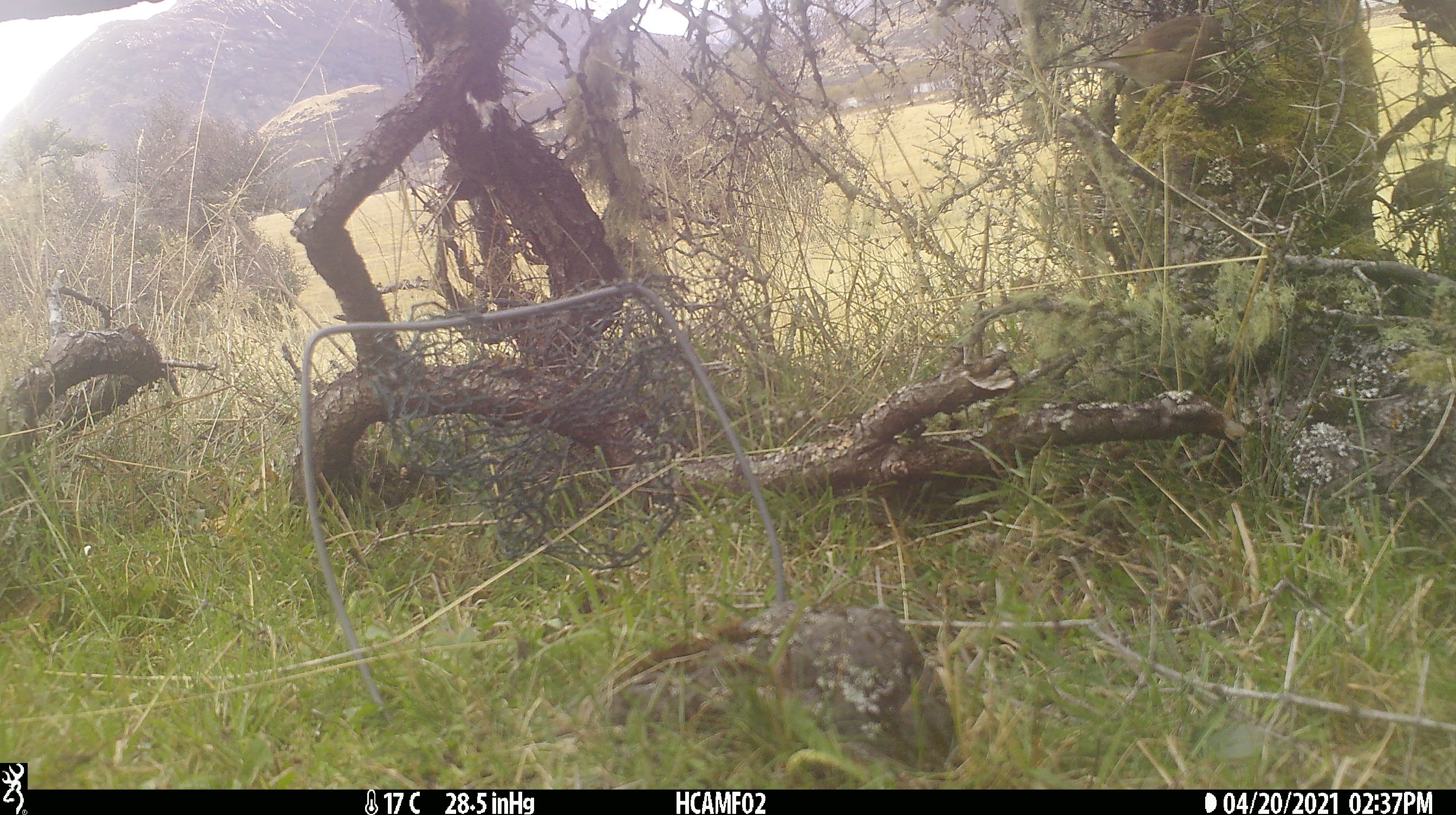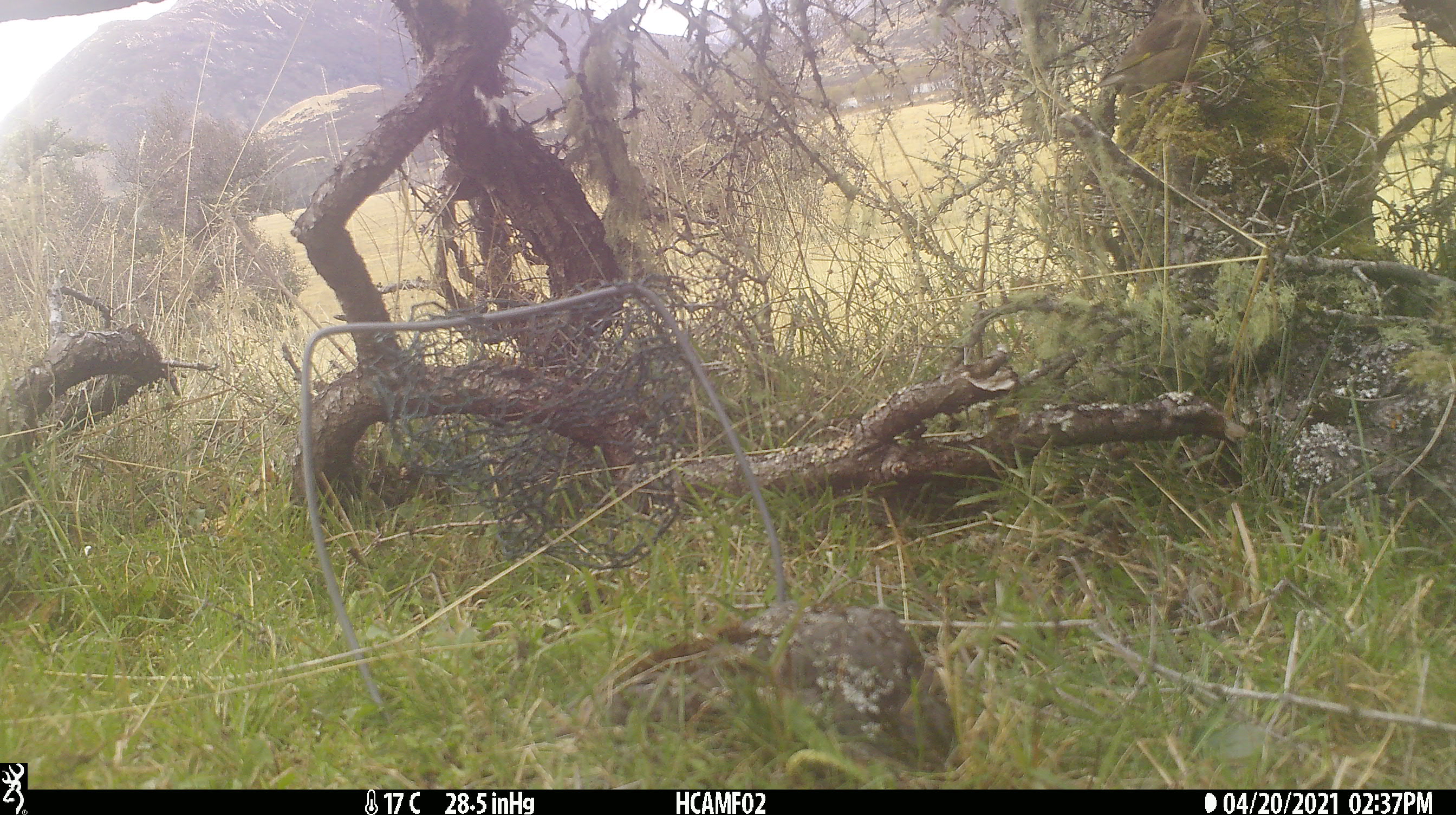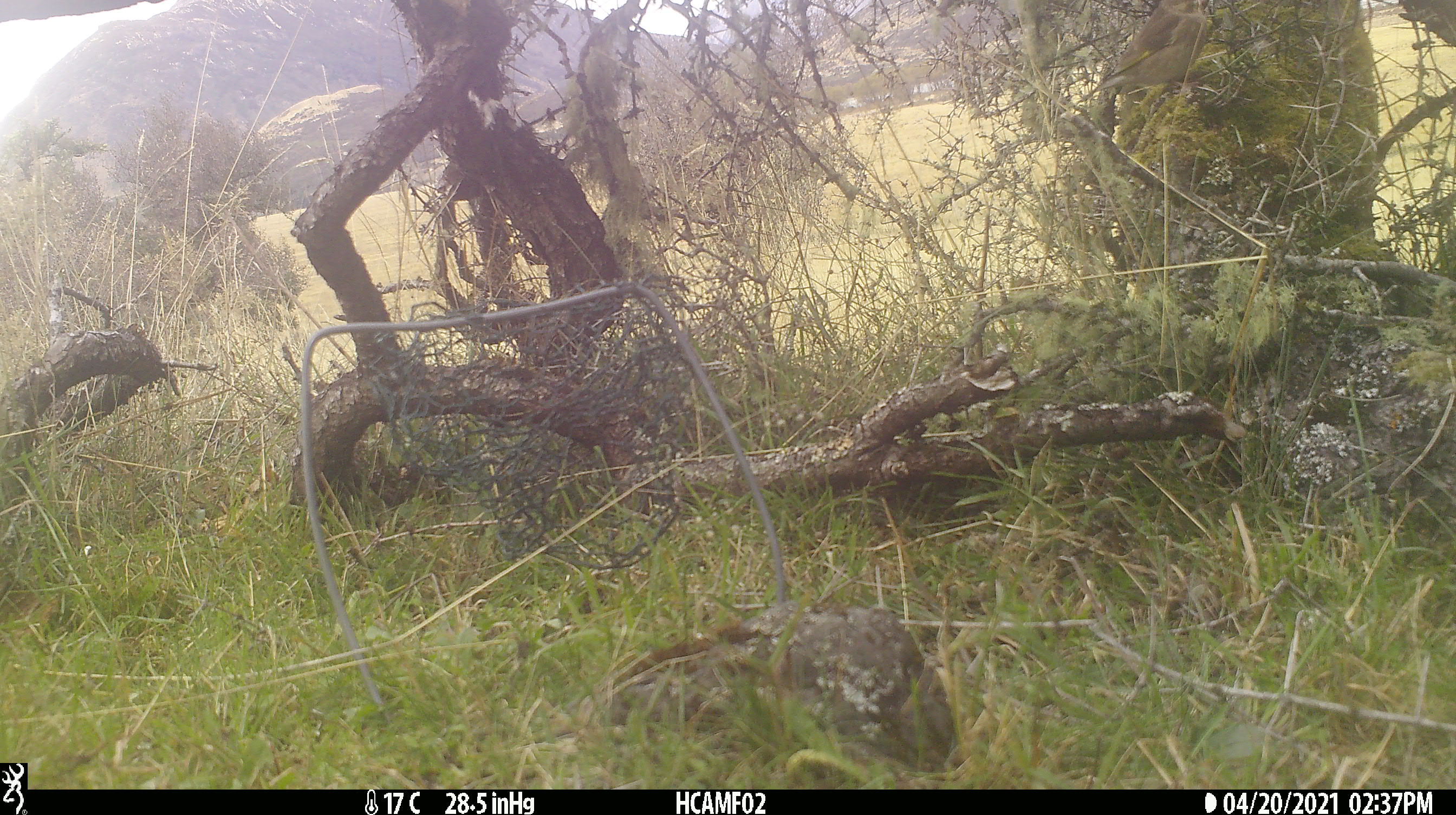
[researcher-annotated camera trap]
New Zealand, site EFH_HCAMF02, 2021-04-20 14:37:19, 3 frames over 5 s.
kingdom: Animalia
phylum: Chordata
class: Aves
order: Passeriformes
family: Fringillidae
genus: Chloris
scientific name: Chloris chloris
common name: greenfinch